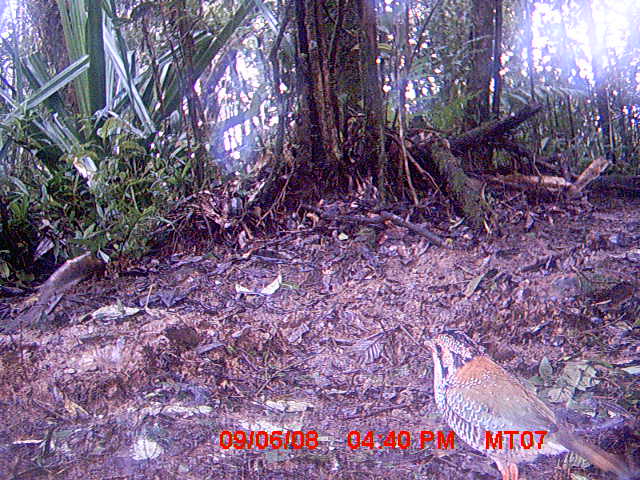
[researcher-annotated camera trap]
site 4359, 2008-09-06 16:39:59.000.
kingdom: Animalia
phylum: Chordata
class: Aves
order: Coraciiformes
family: Brachypteraciidae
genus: Brachypteracias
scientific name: Brachypteracias squamiger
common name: scaly ground-roller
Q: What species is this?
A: Brachypteracias squamiger (scaly ground-roller).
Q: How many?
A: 1.